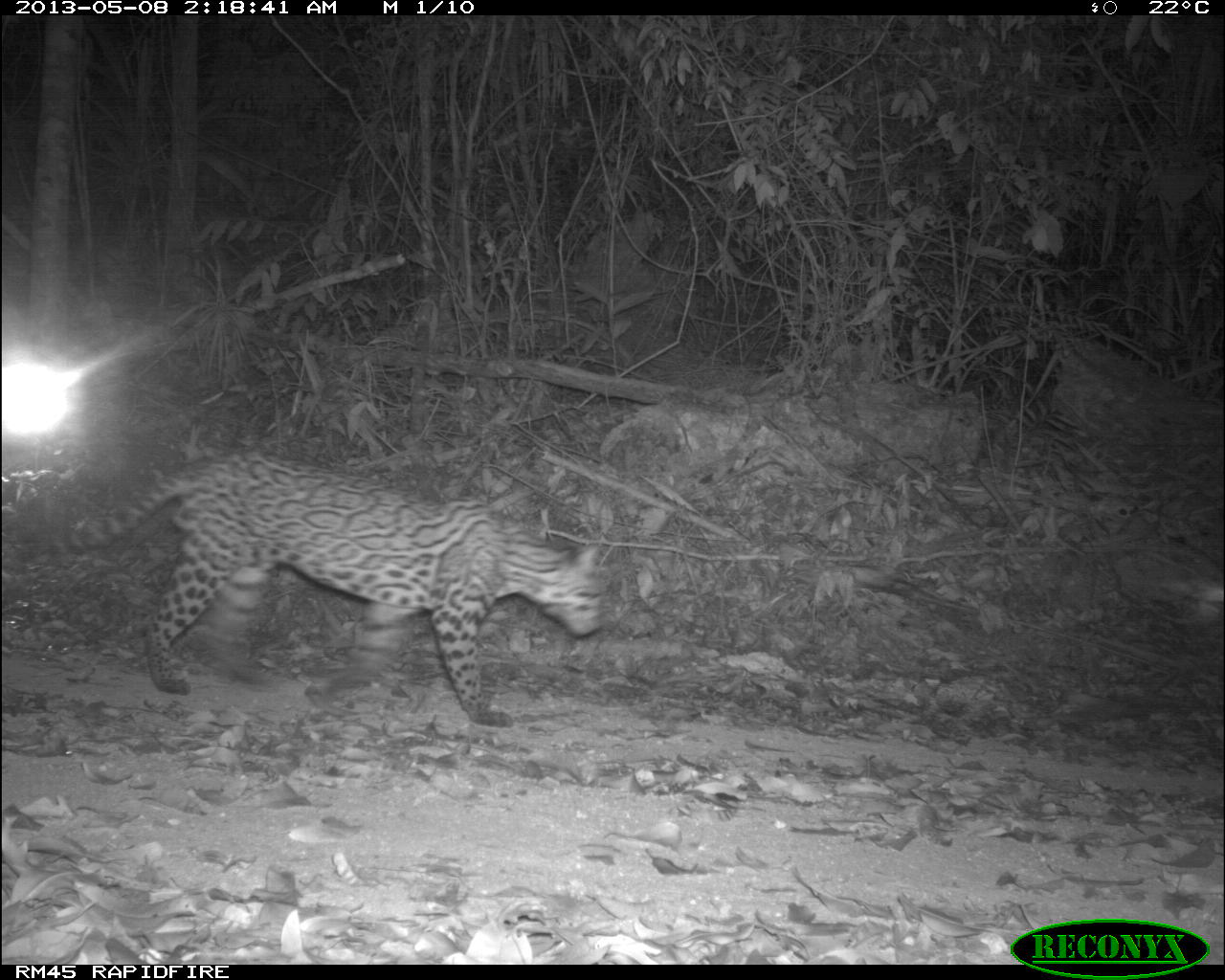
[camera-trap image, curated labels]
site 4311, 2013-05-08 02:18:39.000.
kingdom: Animalia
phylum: Chordata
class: Mammalia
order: Carnivora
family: Felidae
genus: Leopardus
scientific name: Leopardus pardalis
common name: ocelot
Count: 1.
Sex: male.